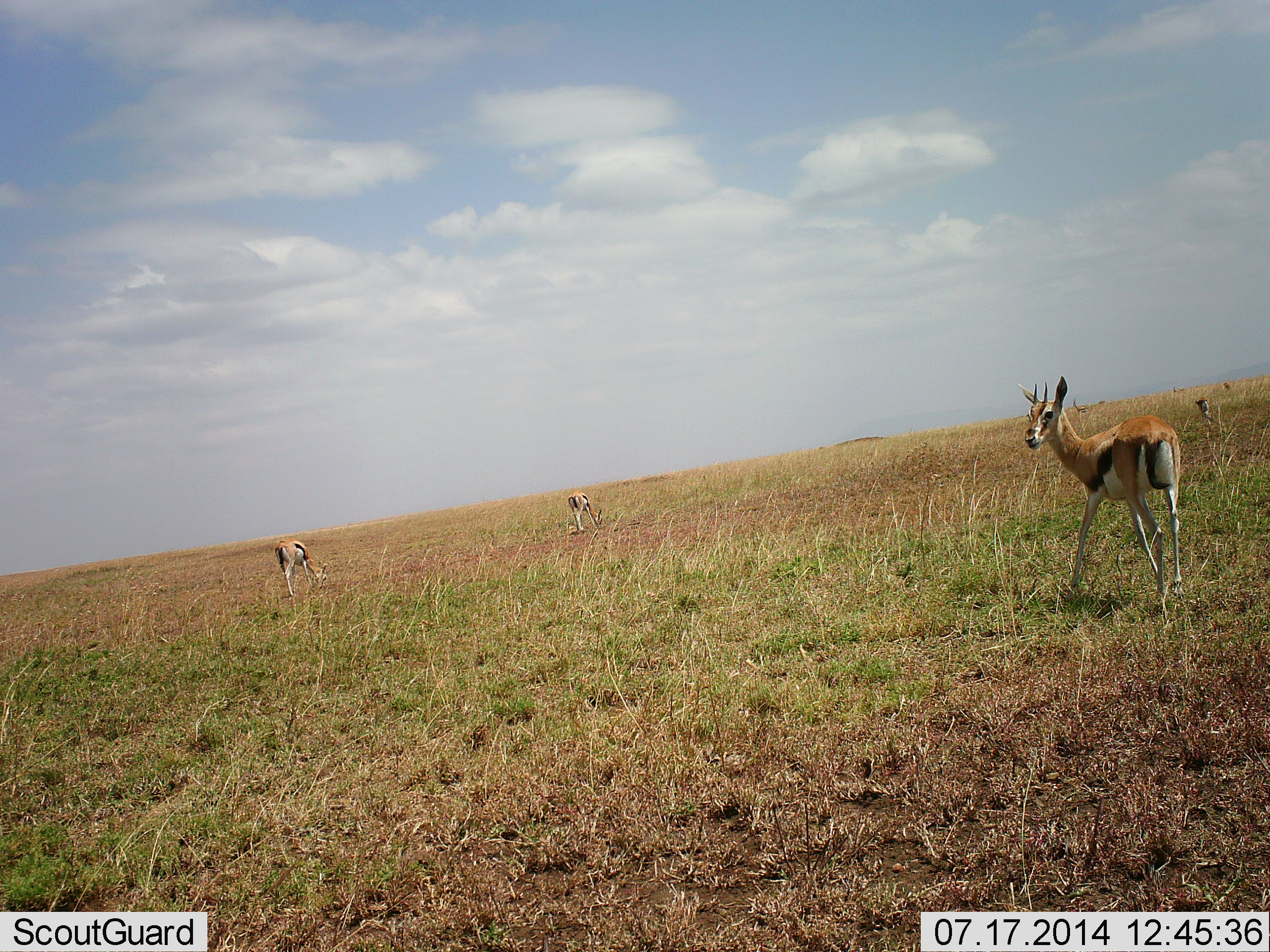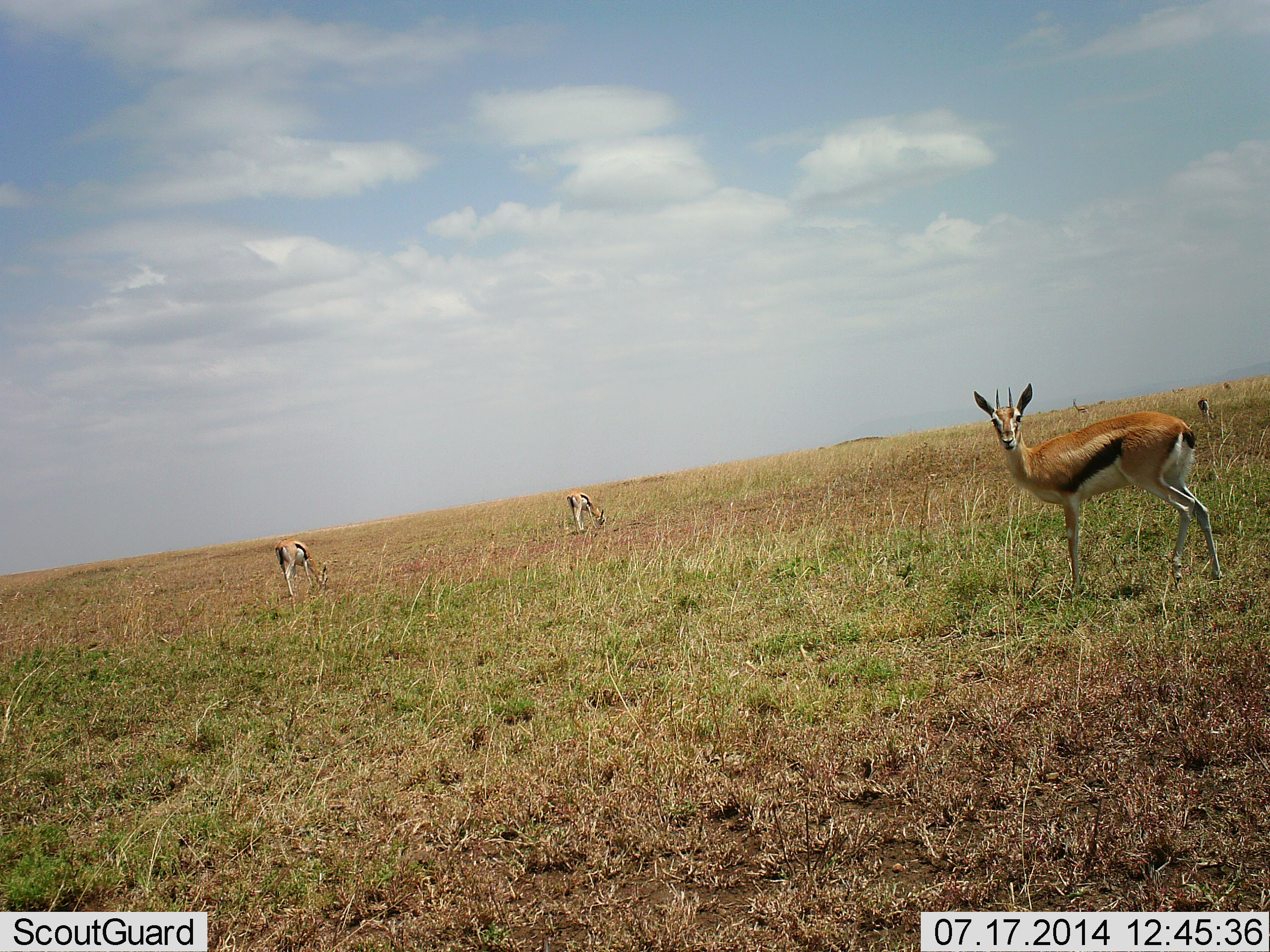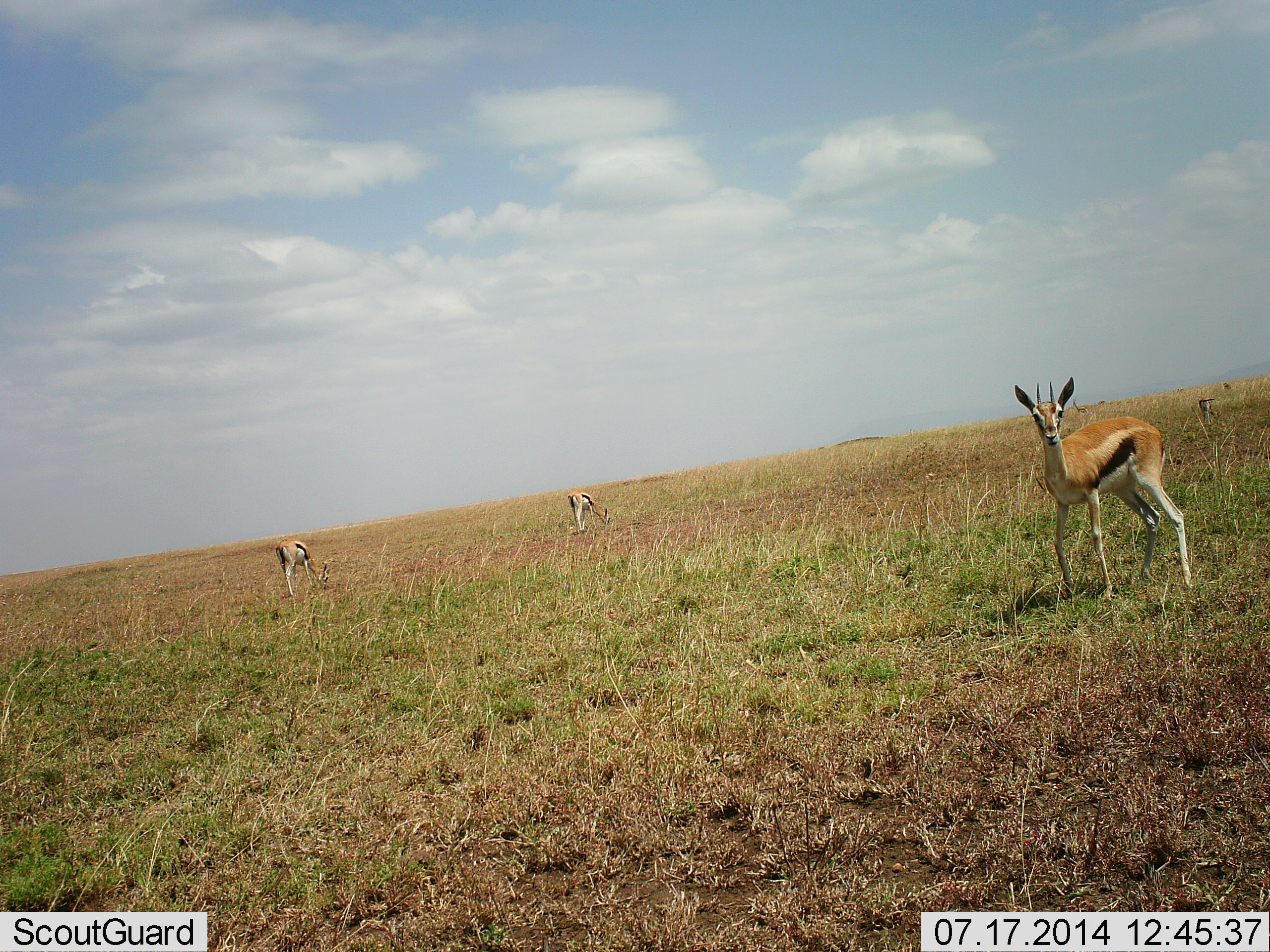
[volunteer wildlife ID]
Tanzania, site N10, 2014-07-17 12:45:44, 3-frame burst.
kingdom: Animalia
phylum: Chordata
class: Mammalia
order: Artiodactyla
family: Bovidae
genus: Eudorcas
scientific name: Eudorcas thomsonii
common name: thomson's gazelle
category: gazellethomsons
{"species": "gazellethomsons (thomson's gazelle) (Eudorcas thomsonii)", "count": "5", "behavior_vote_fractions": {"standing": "70%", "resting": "0%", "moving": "40%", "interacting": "0%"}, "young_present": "0%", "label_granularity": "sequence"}